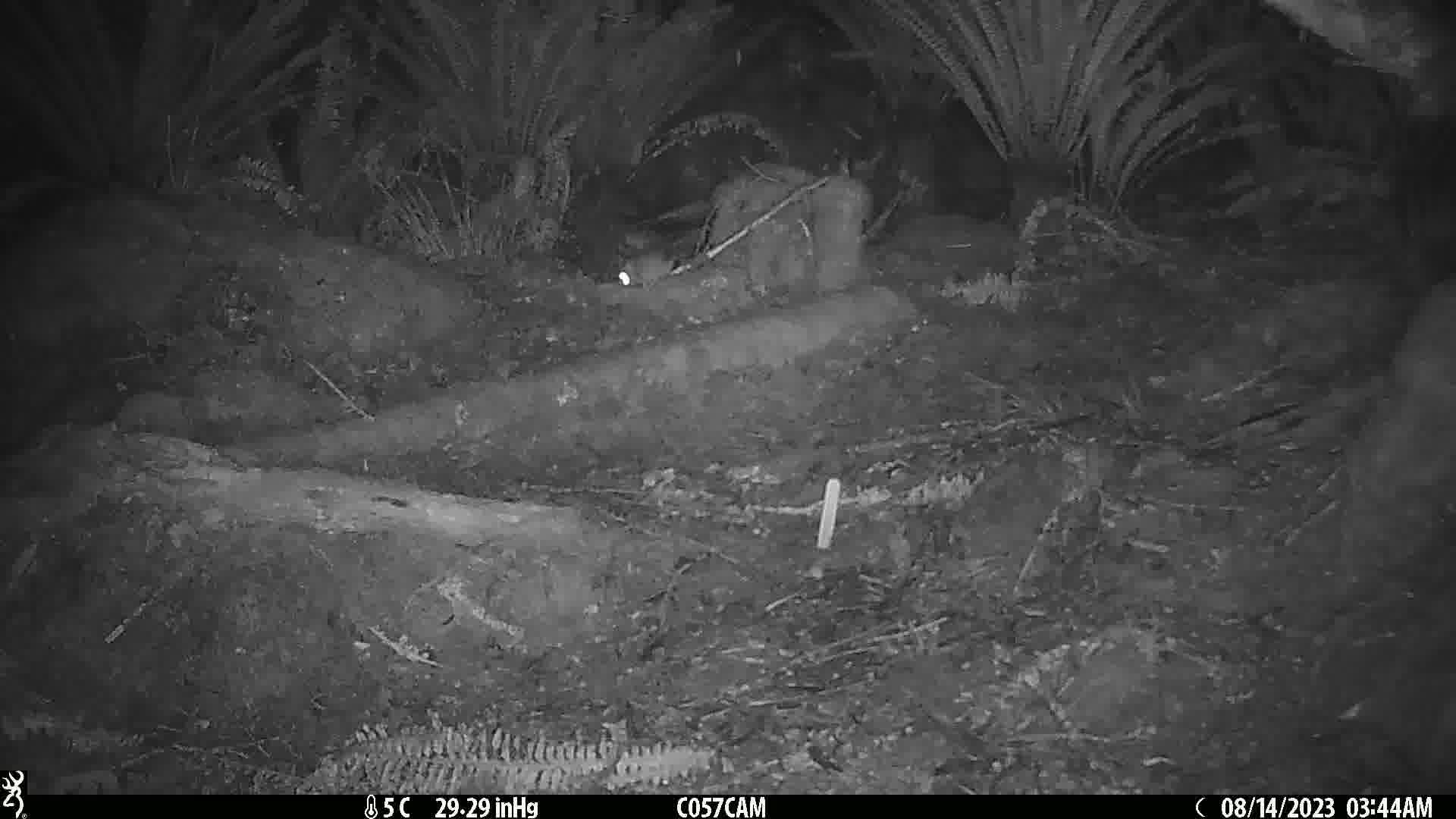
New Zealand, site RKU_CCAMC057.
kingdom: Animalia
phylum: Chordata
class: Mammalia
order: Rodentia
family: Muridae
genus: Rattus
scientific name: Rattus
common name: rat